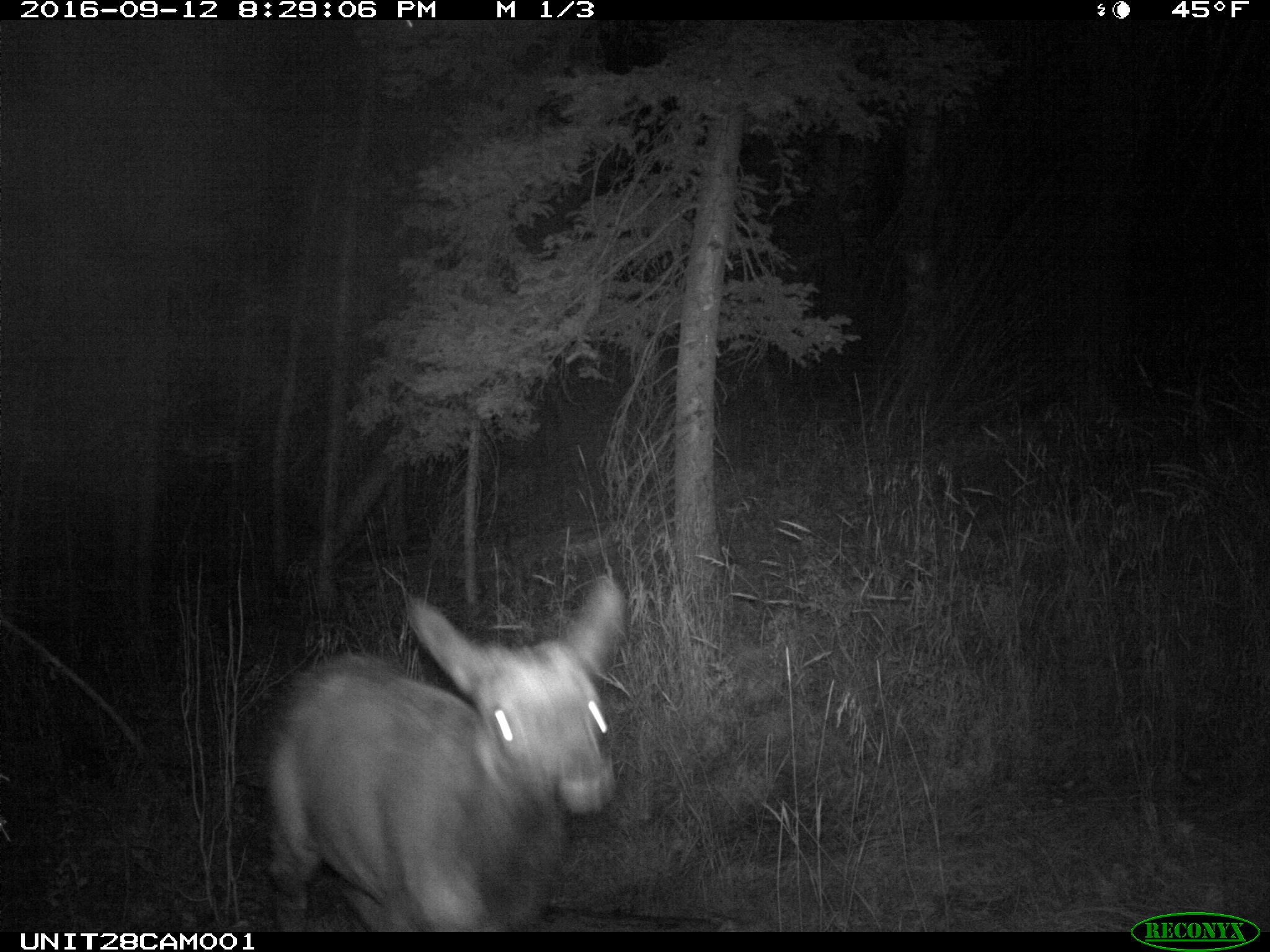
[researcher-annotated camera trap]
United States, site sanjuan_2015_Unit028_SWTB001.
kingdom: Animalia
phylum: Chordata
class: Mammalia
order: Artiodactyla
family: Cervidae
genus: Cervus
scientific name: Cervus elaphus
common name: red deer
Cervus elaphus (red deer).